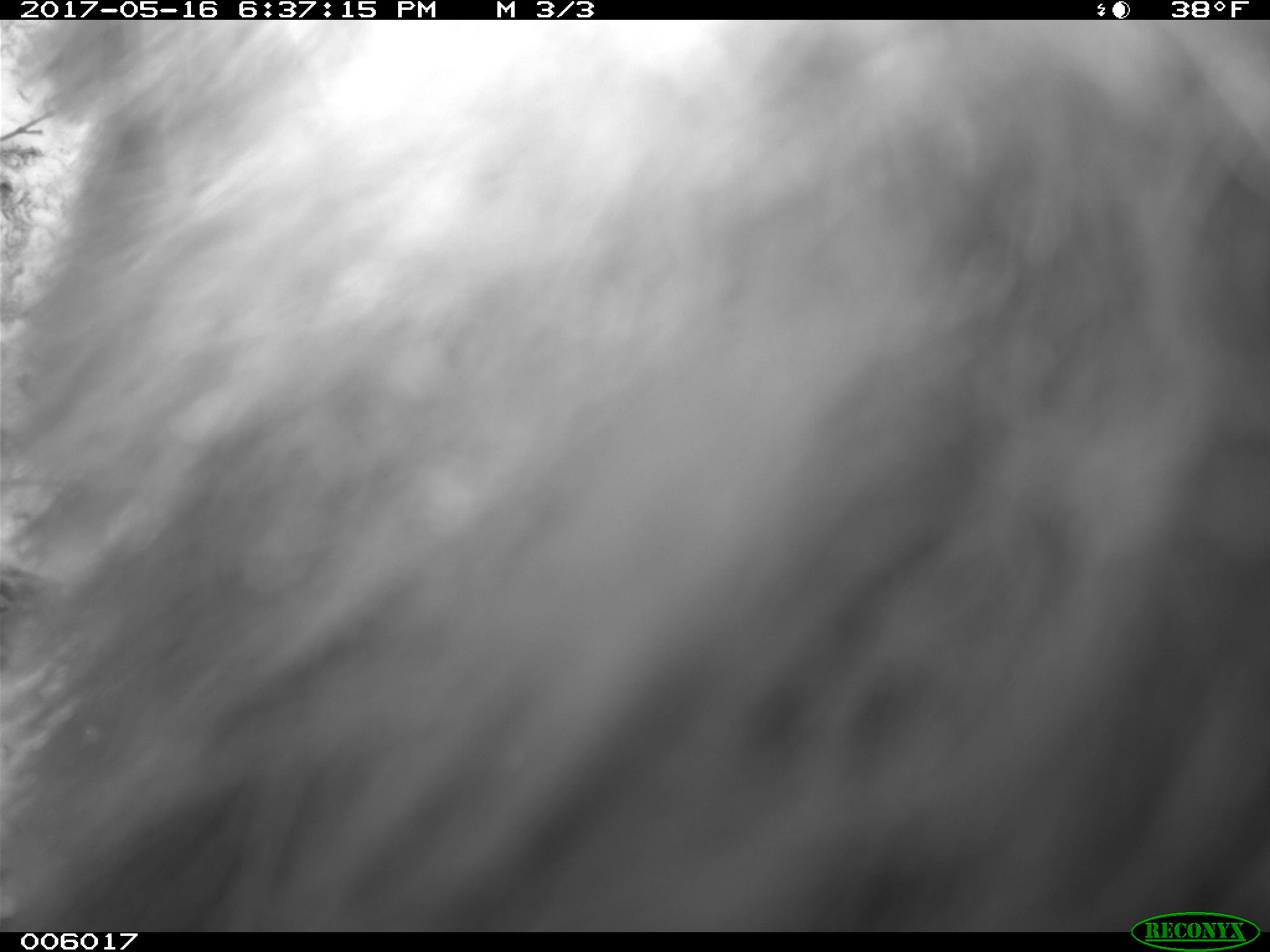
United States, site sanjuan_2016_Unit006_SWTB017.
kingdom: Animalia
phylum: Chordata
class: Mammalia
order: Carnivora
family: Ursidae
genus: Ursus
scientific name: Ursus americanus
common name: american black bear